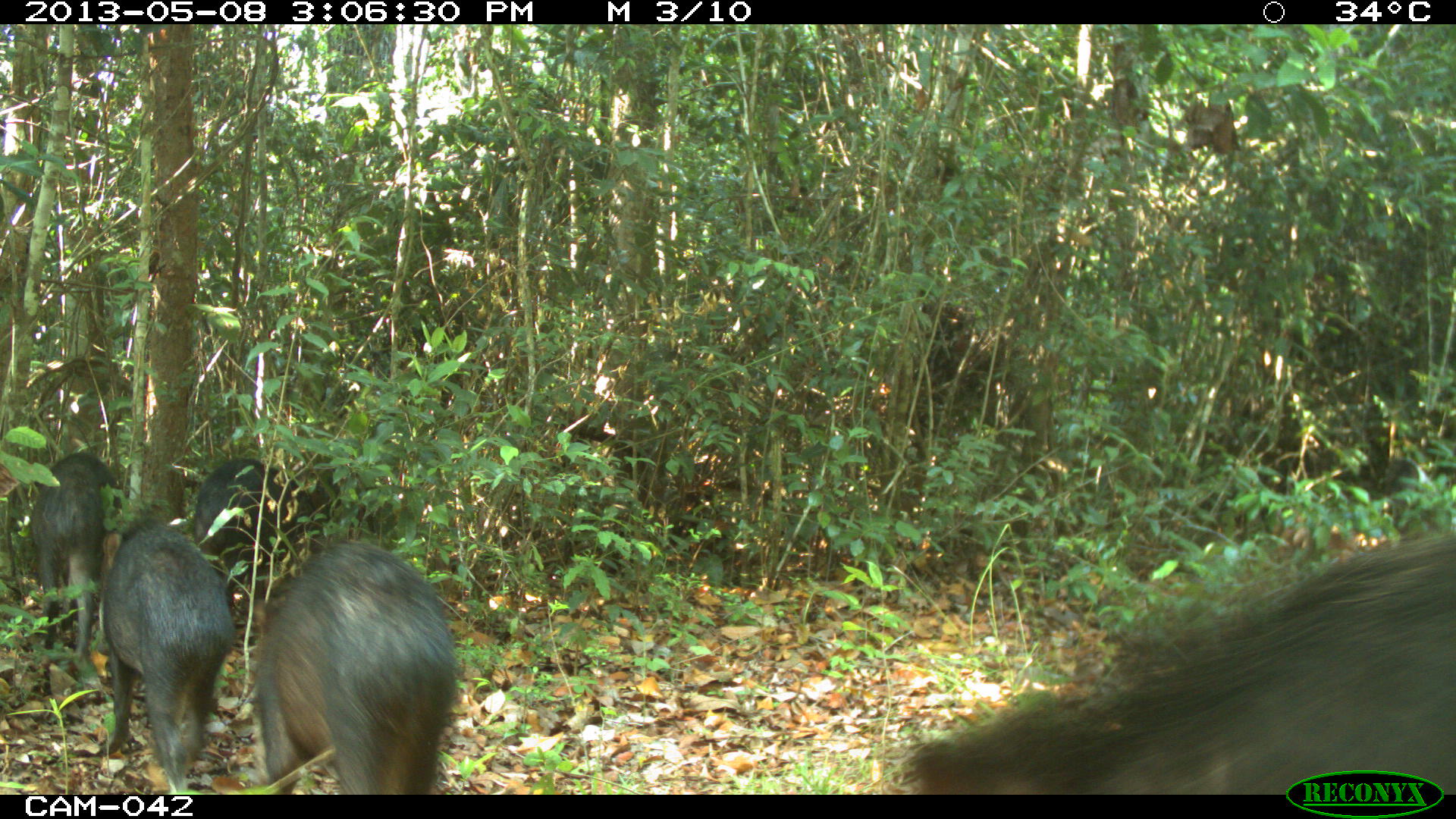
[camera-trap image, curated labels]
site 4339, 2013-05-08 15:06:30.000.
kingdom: Animalia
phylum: Chordata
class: Mammalia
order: Artiodactyla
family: Tayassuidae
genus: Tayassu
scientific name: Tayassu pecari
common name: white-lipped peccary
Tayassu pecari (white-lipped peccary), count 32.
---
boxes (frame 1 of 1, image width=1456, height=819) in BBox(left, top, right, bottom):
tayassu pecari: BBox(893, 524, 1456, 794); BBox(248, 537, 462, 794); BBox(98, 513, 240, 794); BBox(190, 456, 316, 646); BBox(25, 448, 117, 695)